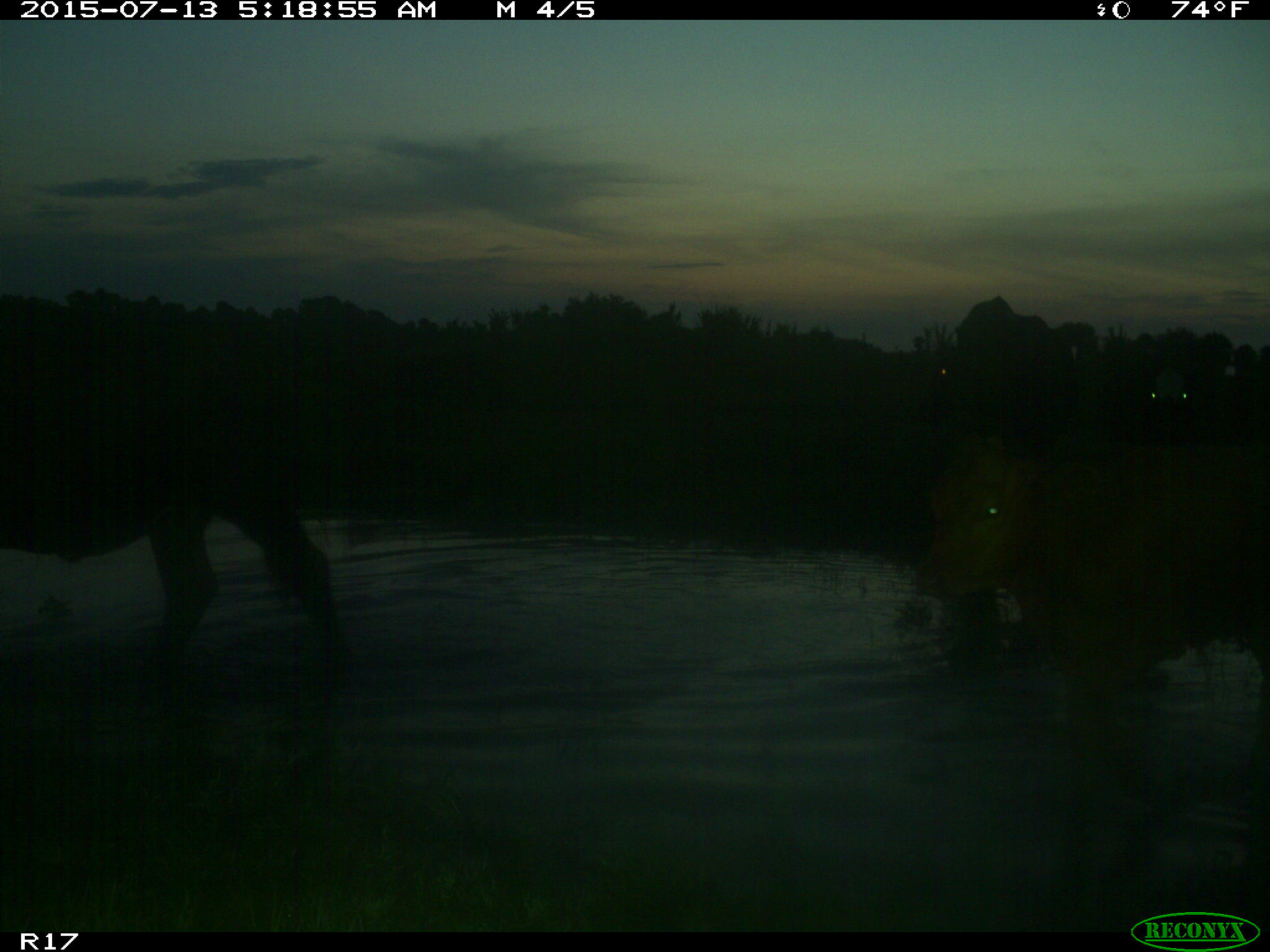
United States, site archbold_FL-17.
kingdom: Animalia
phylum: Chordata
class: Mammalia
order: Artiodactyla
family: Bovidae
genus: Bos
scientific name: Bos taurus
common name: domestic cow